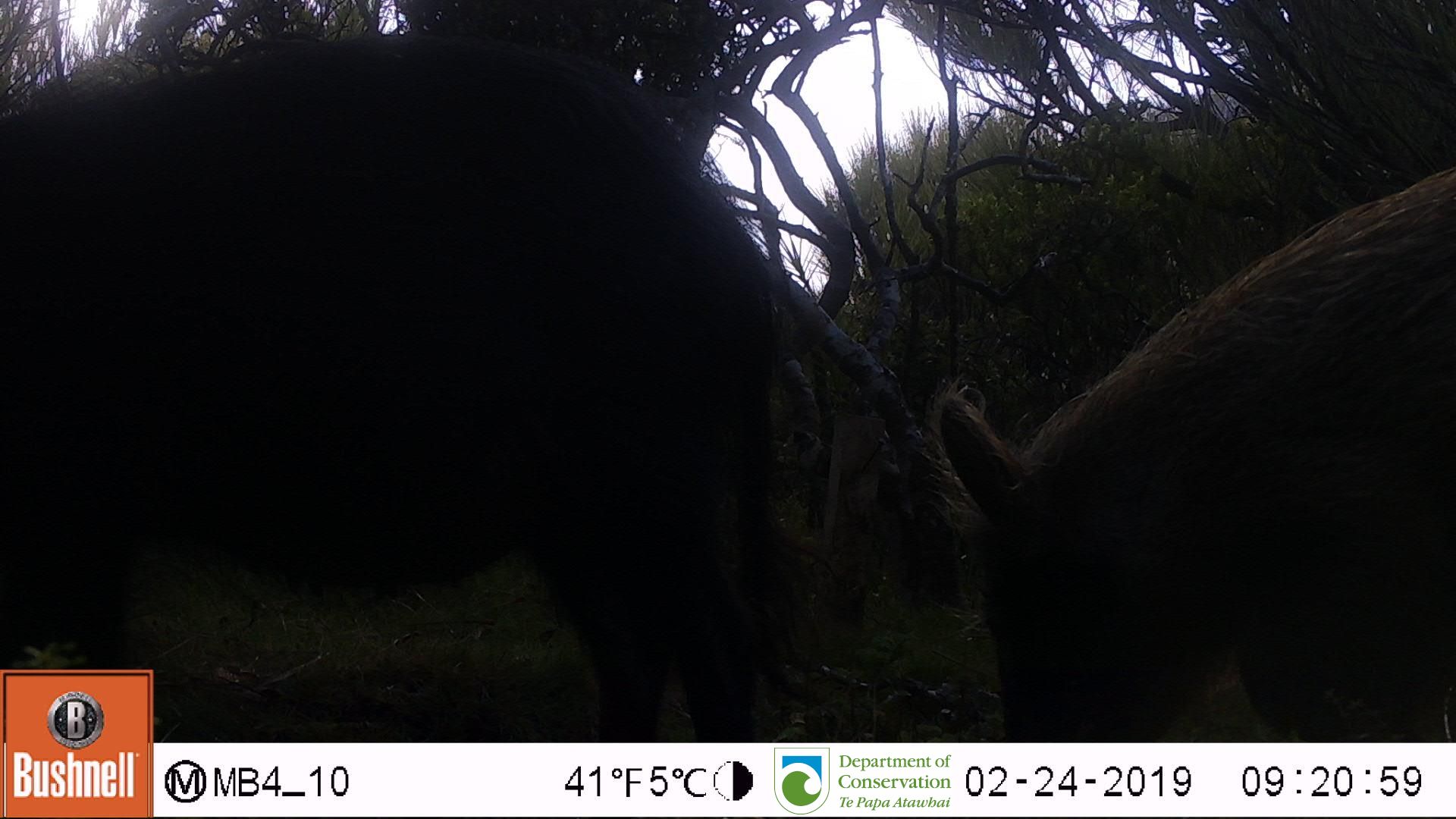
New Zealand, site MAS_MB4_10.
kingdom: Animalia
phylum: Chordata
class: Mammalia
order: Artiodactyla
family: Suidae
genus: Sus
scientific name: Sus scrofa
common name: pig